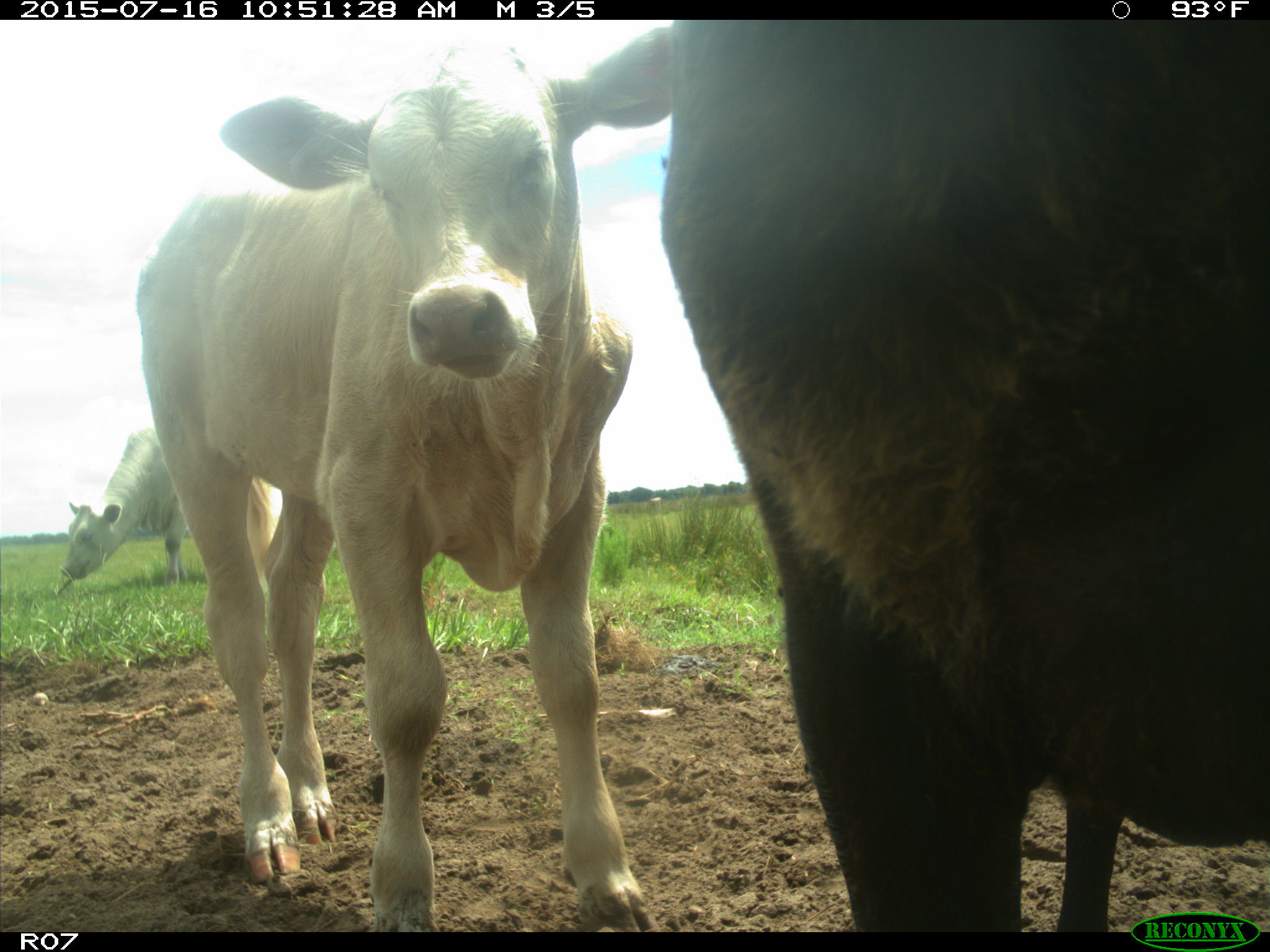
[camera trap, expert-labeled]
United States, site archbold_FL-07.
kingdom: Animalia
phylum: Chordata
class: Mammalia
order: Artiodactyla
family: Bovidae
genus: Bos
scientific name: Bos taurus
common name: domestic cow